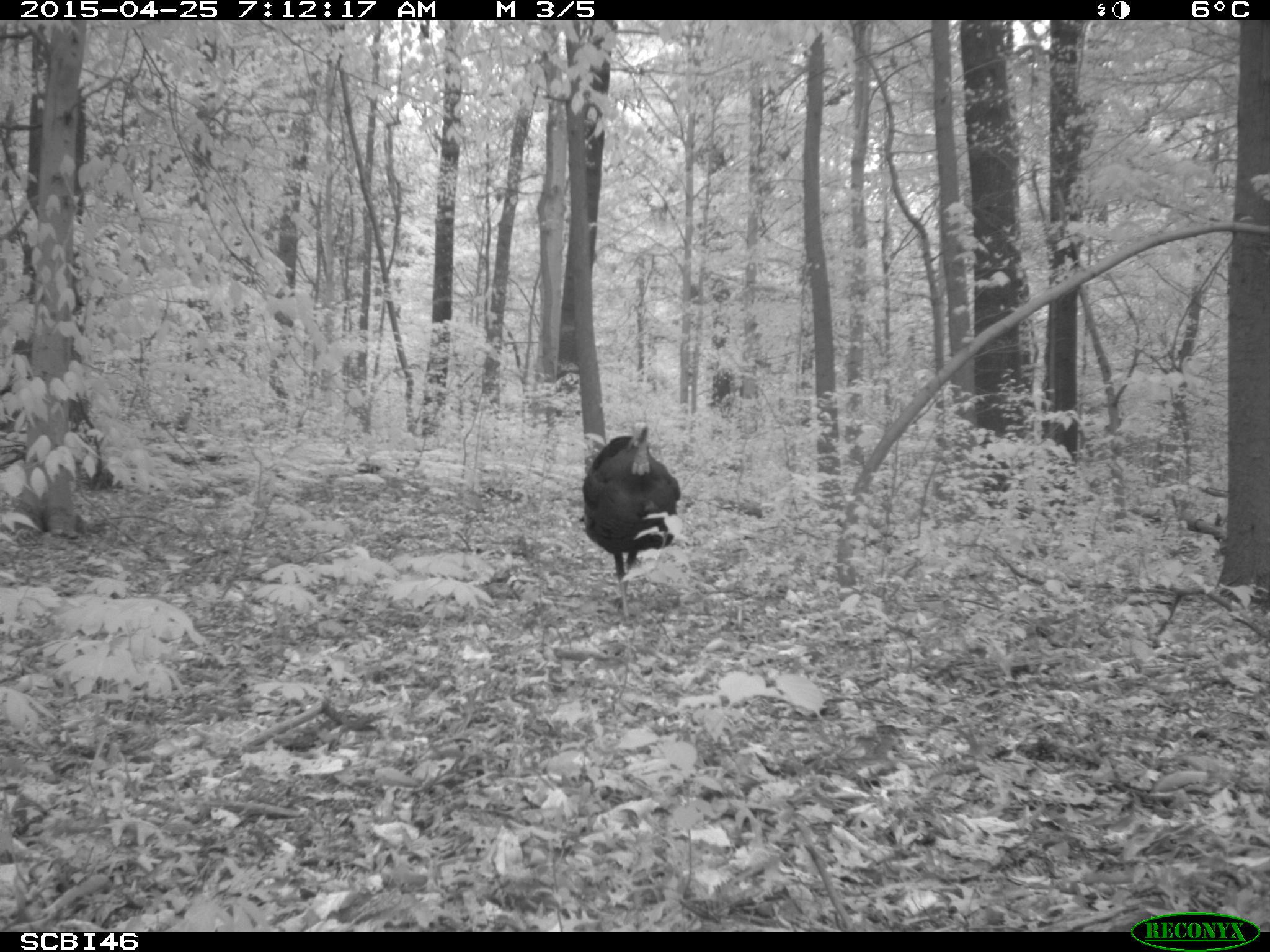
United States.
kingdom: Animalia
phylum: Chordata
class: Aves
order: Galliformes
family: Phasianidae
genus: Meleagris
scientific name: Meleagris gallopavo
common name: wild turkey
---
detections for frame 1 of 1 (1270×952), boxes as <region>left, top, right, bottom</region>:
Wild Turkey: <region>575, 410, 679, 589</region>